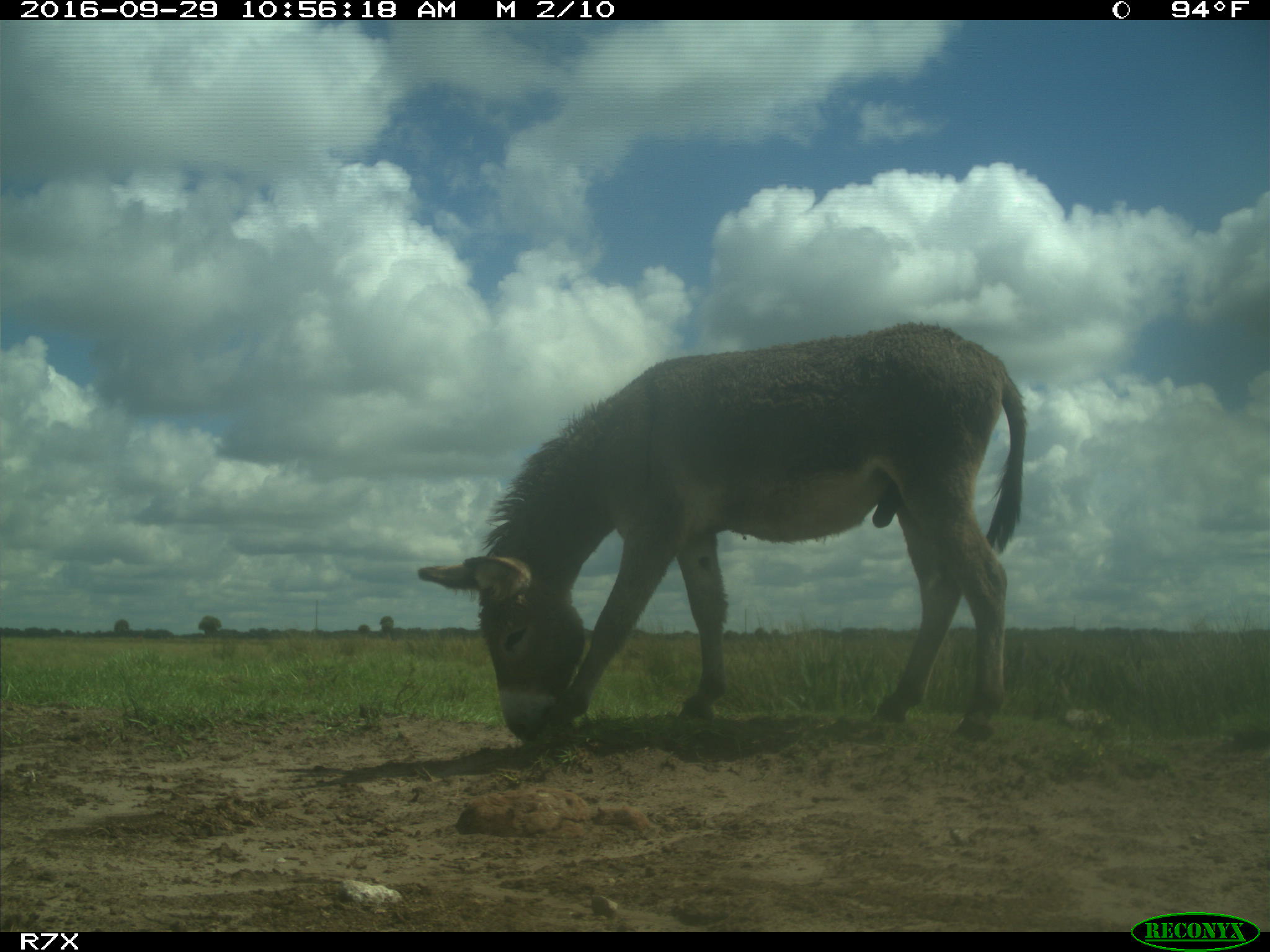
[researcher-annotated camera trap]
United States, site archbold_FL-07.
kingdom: Animalia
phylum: Chordata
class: Mammalia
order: Perissodactyla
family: Equidae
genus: Equus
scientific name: Equus africanus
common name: african wild ass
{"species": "Equus africanus (african wild ass)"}